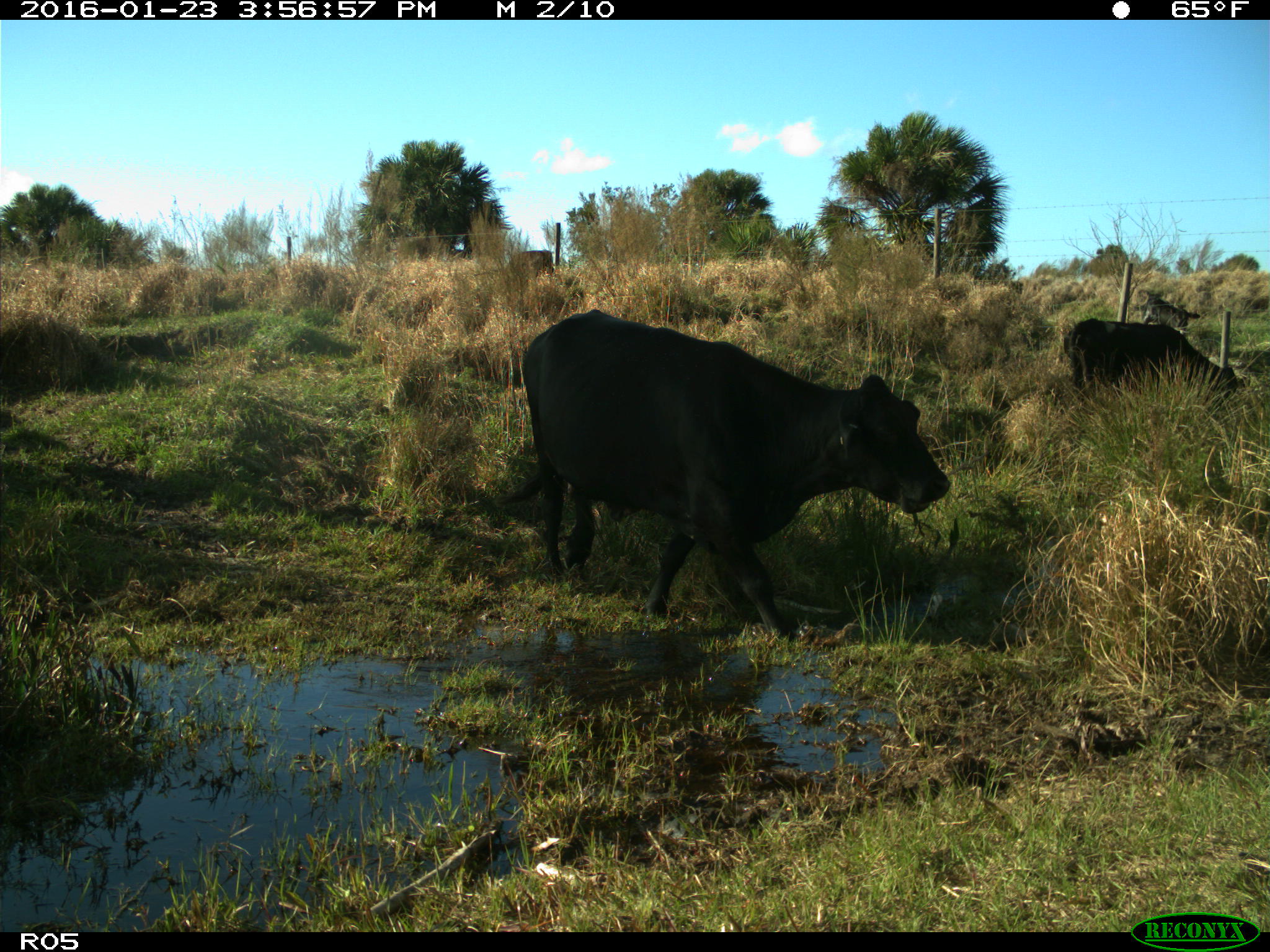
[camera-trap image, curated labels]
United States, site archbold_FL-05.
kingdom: Animalia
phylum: Chordata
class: Mammalia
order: Artiodactyla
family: Bovidae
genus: Bos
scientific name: Bos taurus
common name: domestic cow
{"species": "Bos taurus (domestic cow)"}